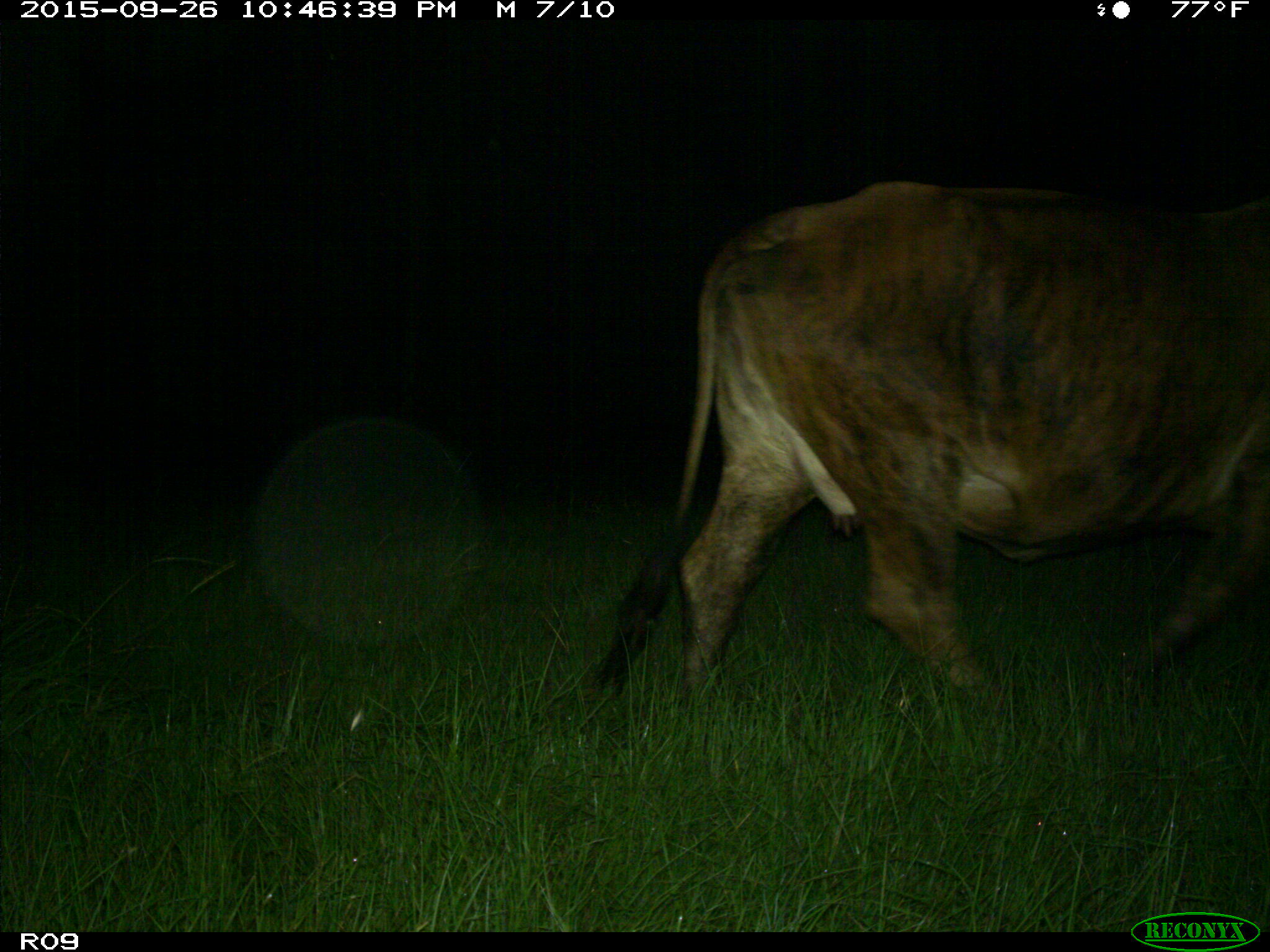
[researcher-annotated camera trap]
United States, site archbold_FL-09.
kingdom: Animalia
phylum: Chordata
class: Mammalia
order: Artiodactyla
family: Bovidae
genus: Bos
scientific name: Bos taurus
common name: domestic cow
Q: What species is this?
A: Bos taurus (domestic cow).